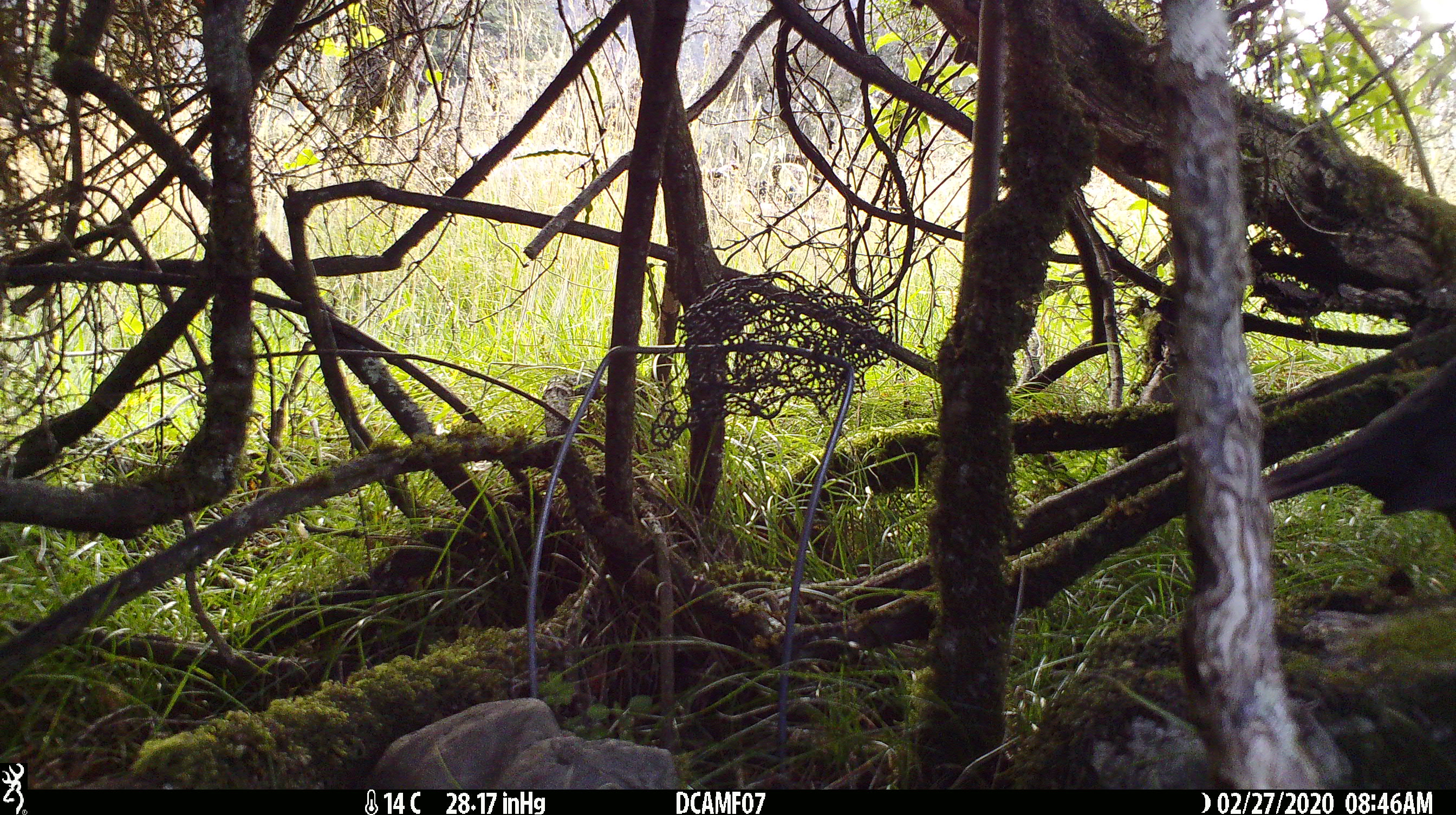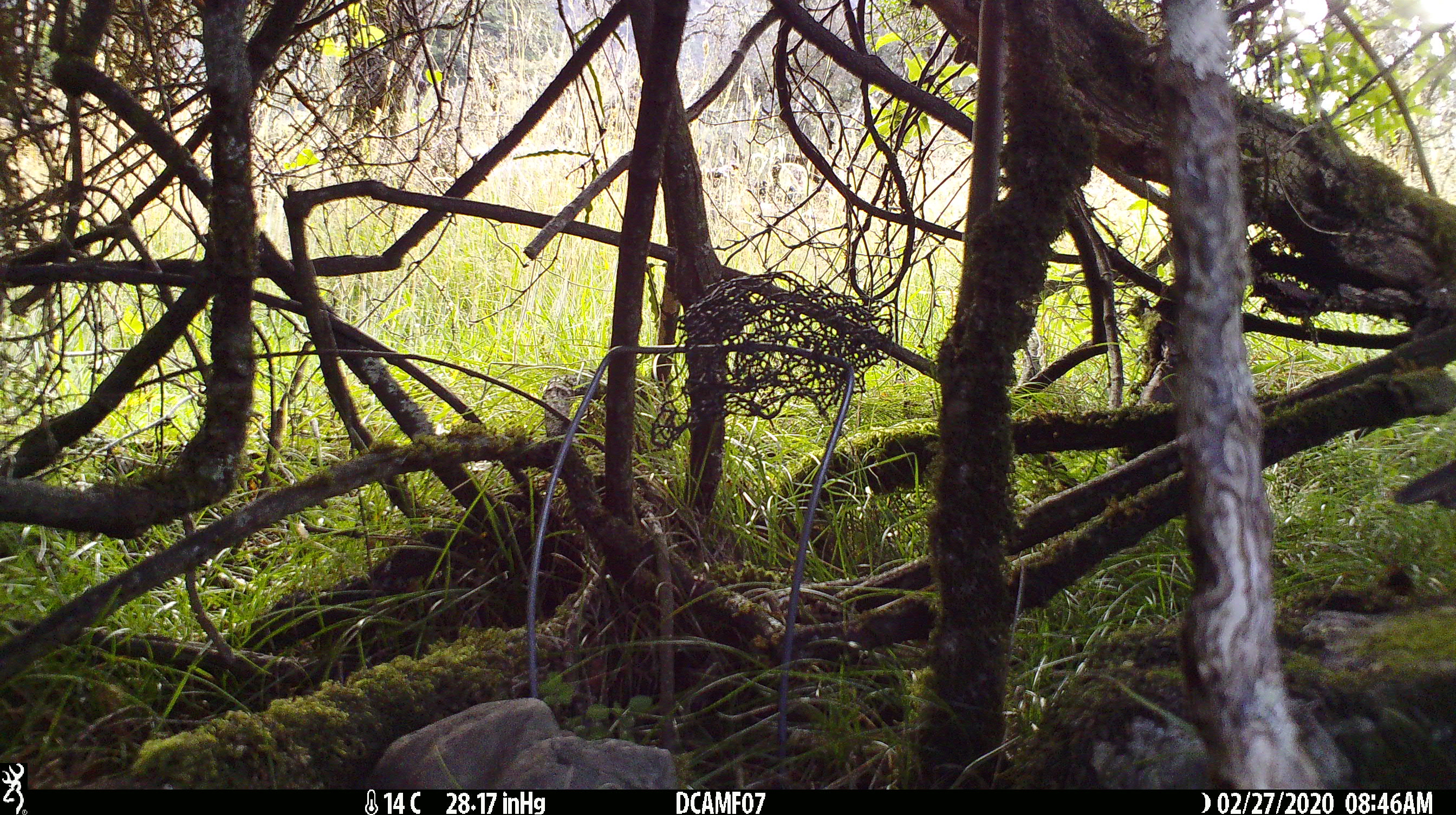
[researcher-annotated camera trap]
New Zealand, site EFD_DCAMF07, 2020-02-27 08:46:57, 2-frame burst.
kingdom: Animalia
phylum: Chordata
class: Aves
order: Passeriformes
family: Turdidae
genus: Turdus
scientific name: Turdus philomelos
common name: song thrush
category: thrush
Thrush (song thrush) (Turdus philomelos).